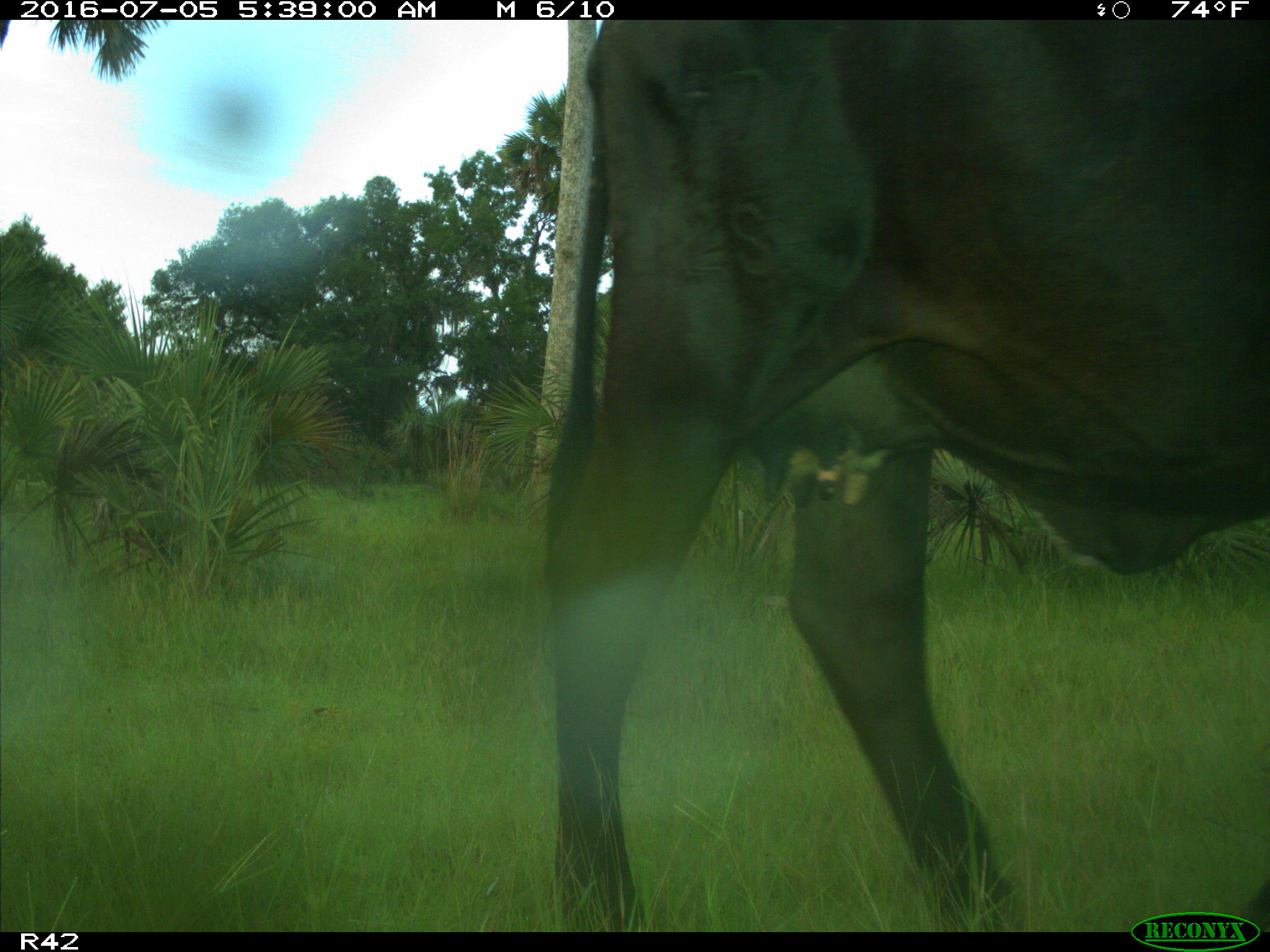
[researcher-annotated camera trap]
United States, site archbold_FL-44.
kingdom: Animalia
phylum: Chordata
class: Mammalia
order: Artiodactyla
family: Bovidae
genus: Bos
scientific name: Bos taurus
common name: domestic cow